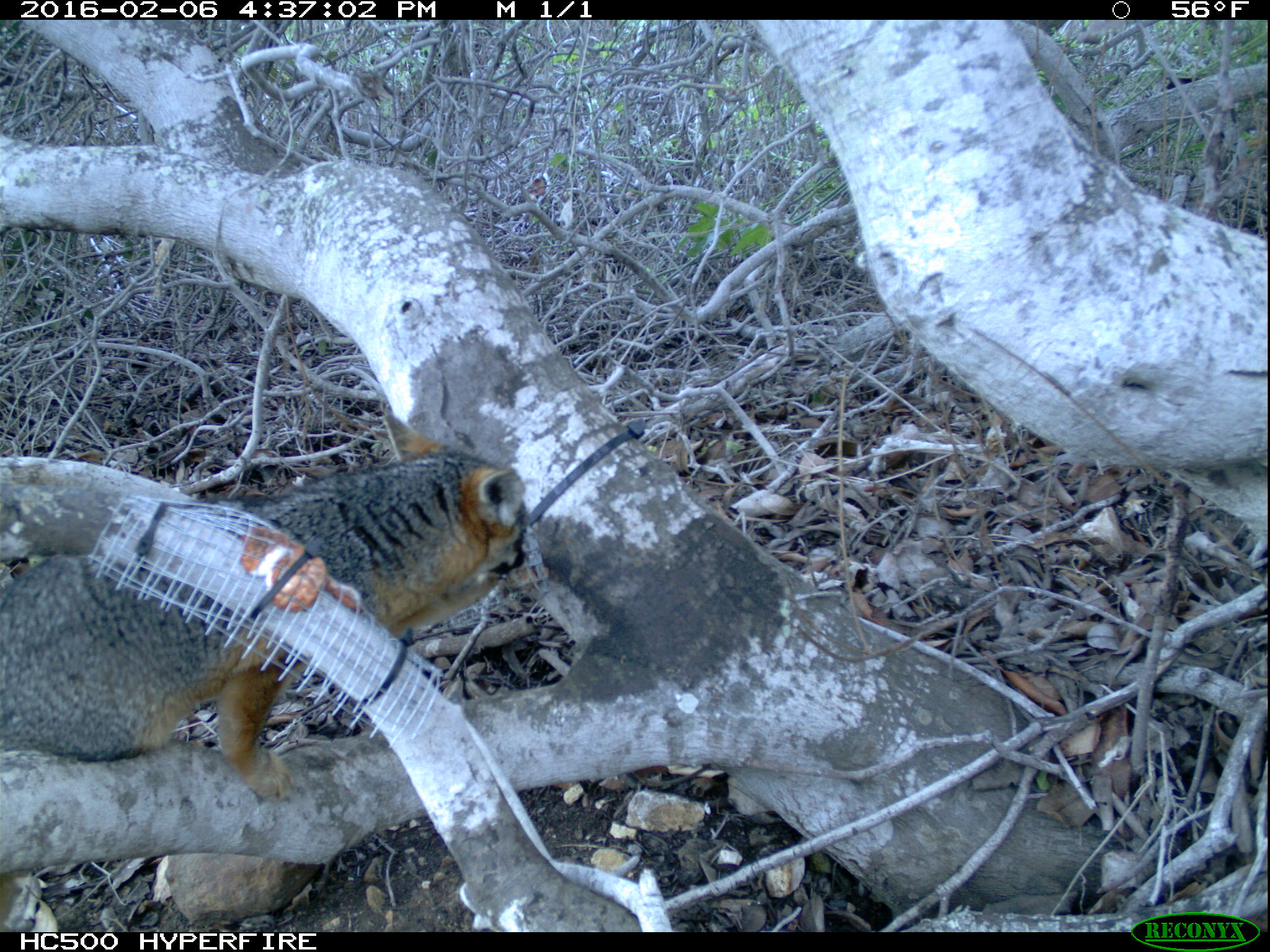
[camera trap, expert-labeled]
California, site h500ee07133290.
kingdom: Animalia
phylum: Chordata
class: Mammalia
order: Carnivora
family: Canidae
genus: Urocyon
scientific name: Urocyon littoralis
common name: island fox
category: fox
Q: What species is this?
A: Fox (island fox) (Urocyon littoralis).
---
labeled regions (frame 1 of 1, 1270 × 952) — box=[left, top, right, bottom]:
fox: box=[0, 411, 528, 804]